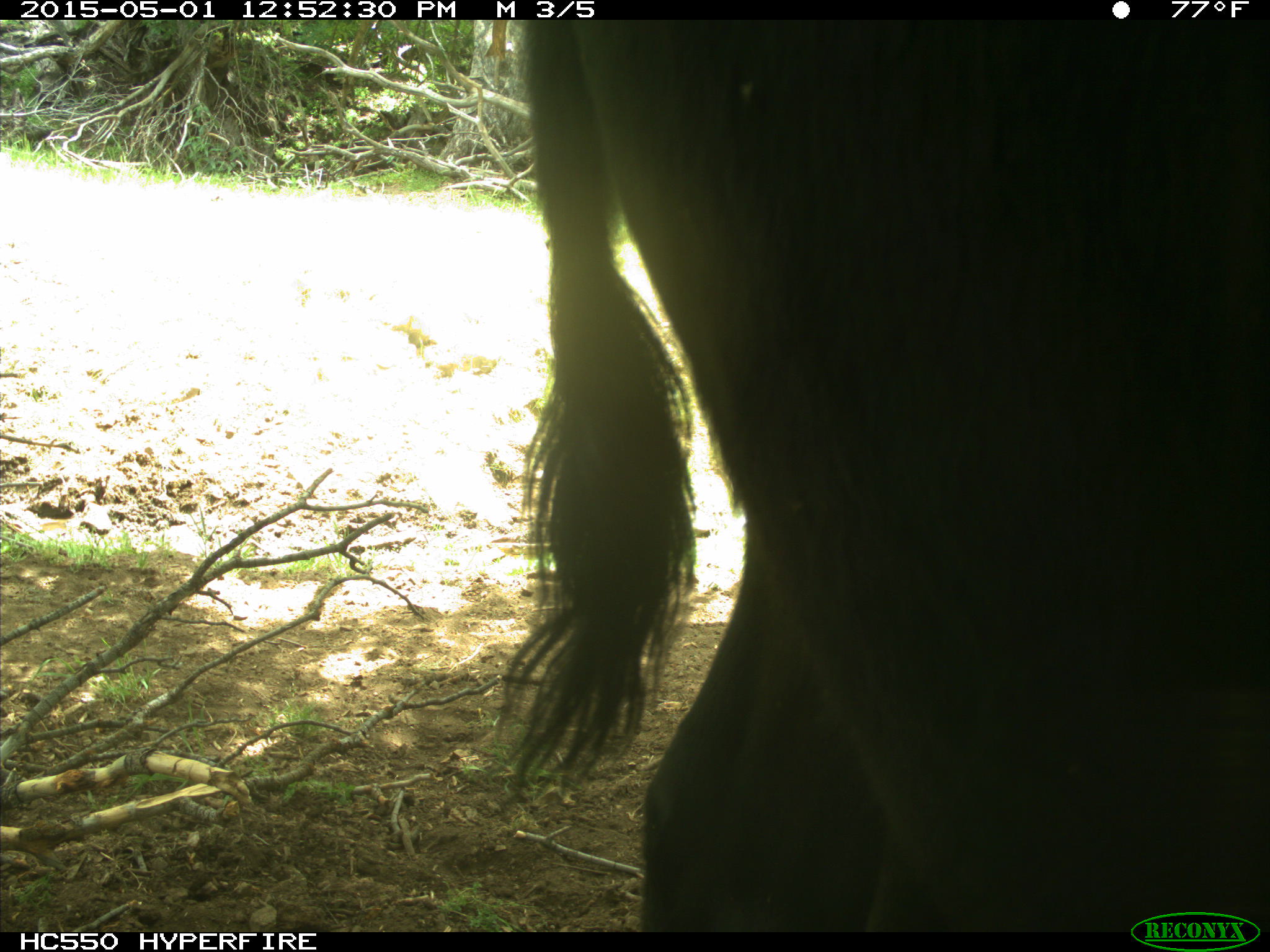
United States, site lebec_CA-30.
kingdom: Animalia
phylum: Chordata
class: Mammalia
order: Artiodactyla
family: Bovidae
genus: Bos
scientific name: Bos taurus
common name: domestic cow